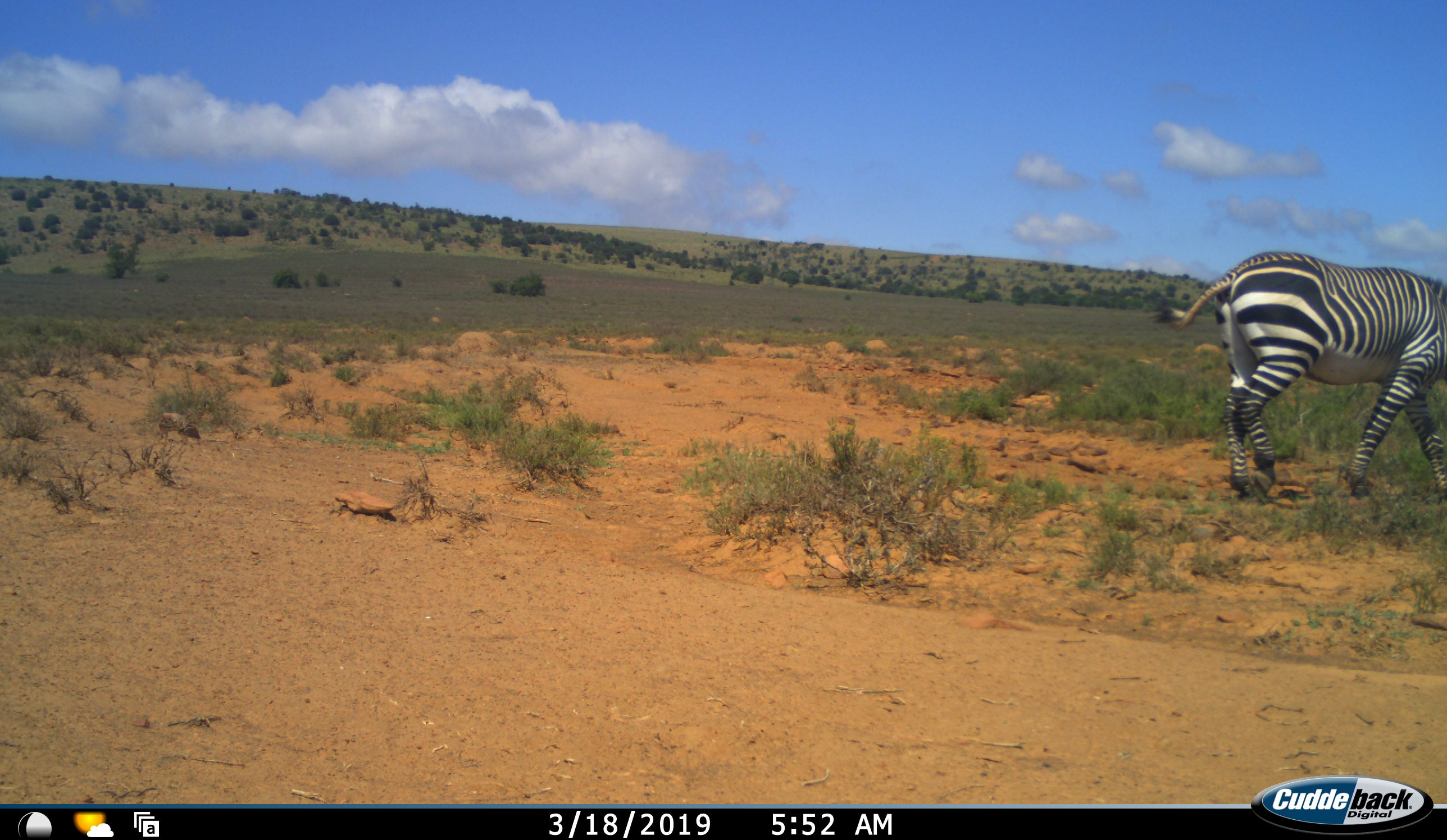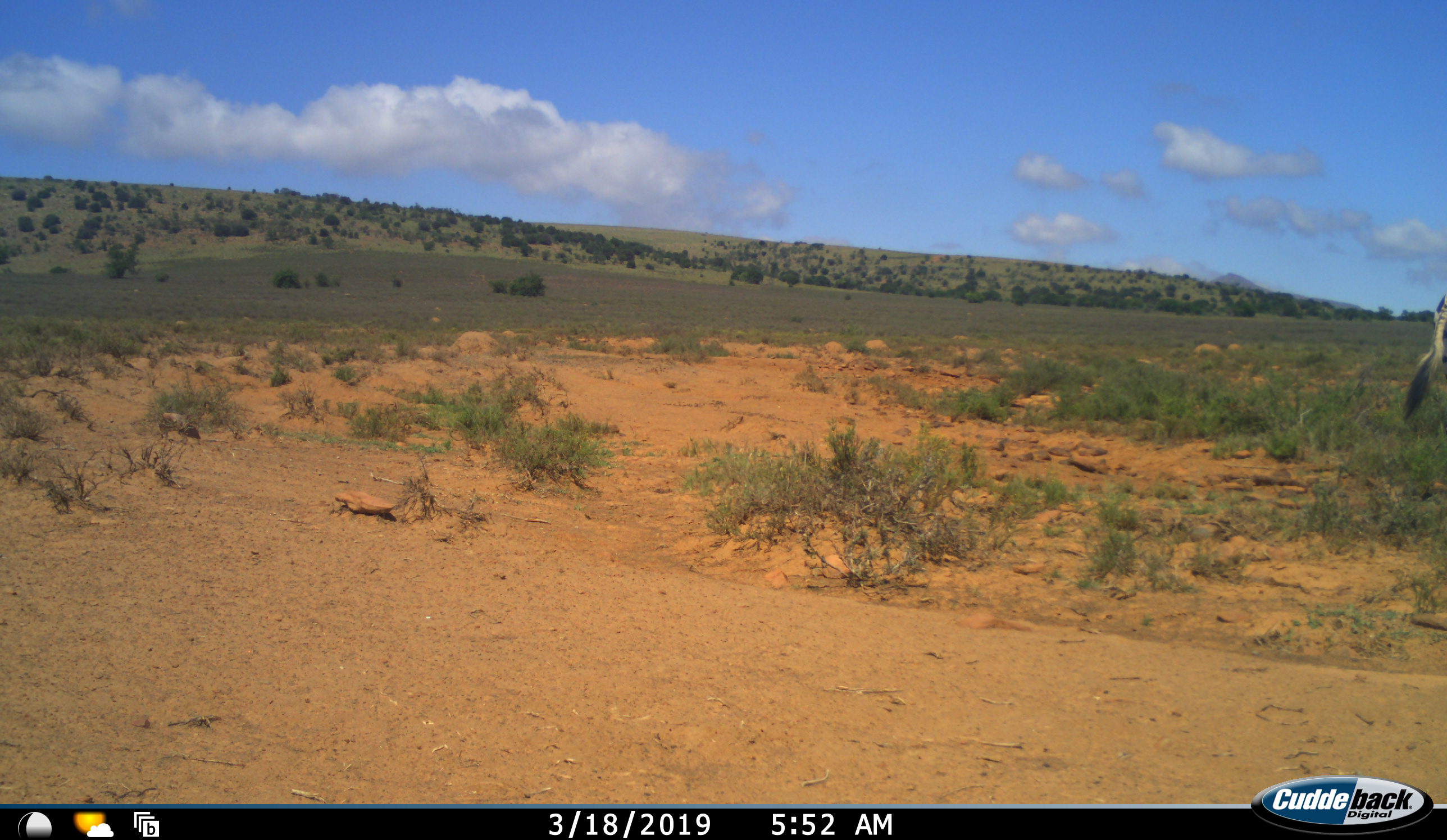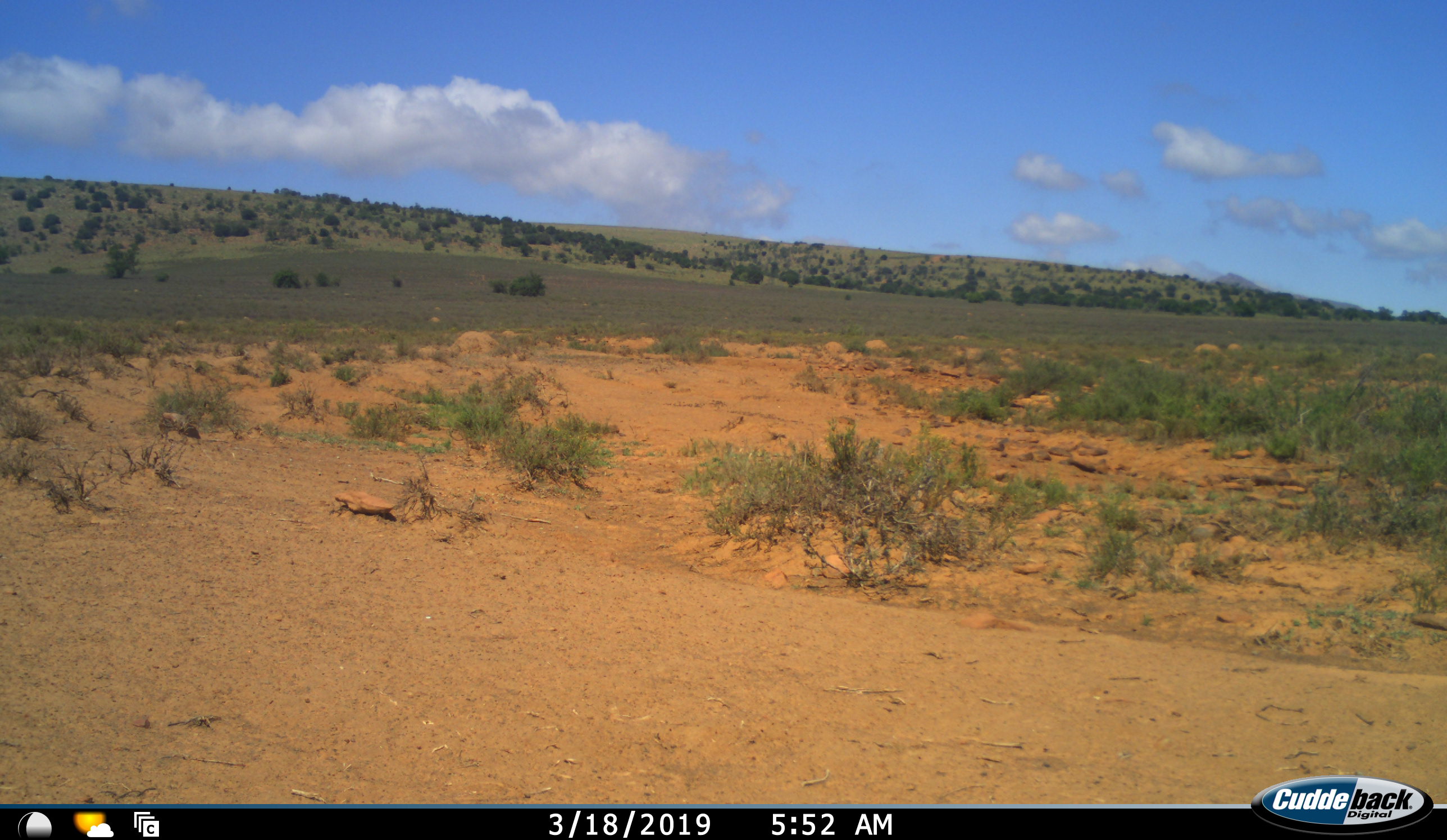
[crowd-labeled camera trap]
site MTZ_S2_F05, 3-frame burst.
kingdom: Animalia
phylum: Chordata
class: Mammalia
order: Perissodactyla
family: Equidae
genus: Equus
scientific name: Equus zebra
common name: mountain zebra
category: zebramountain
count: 1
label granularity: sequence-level